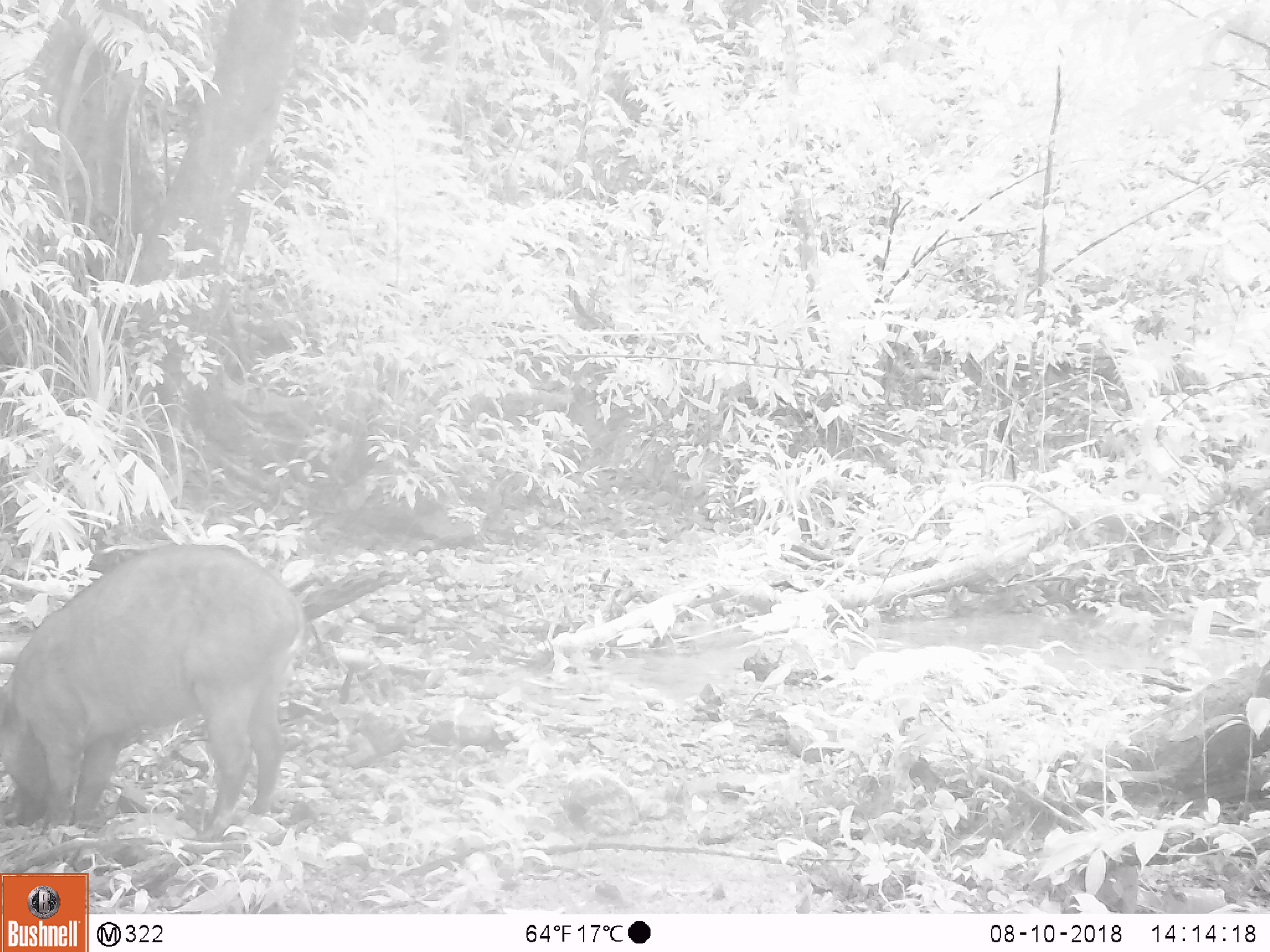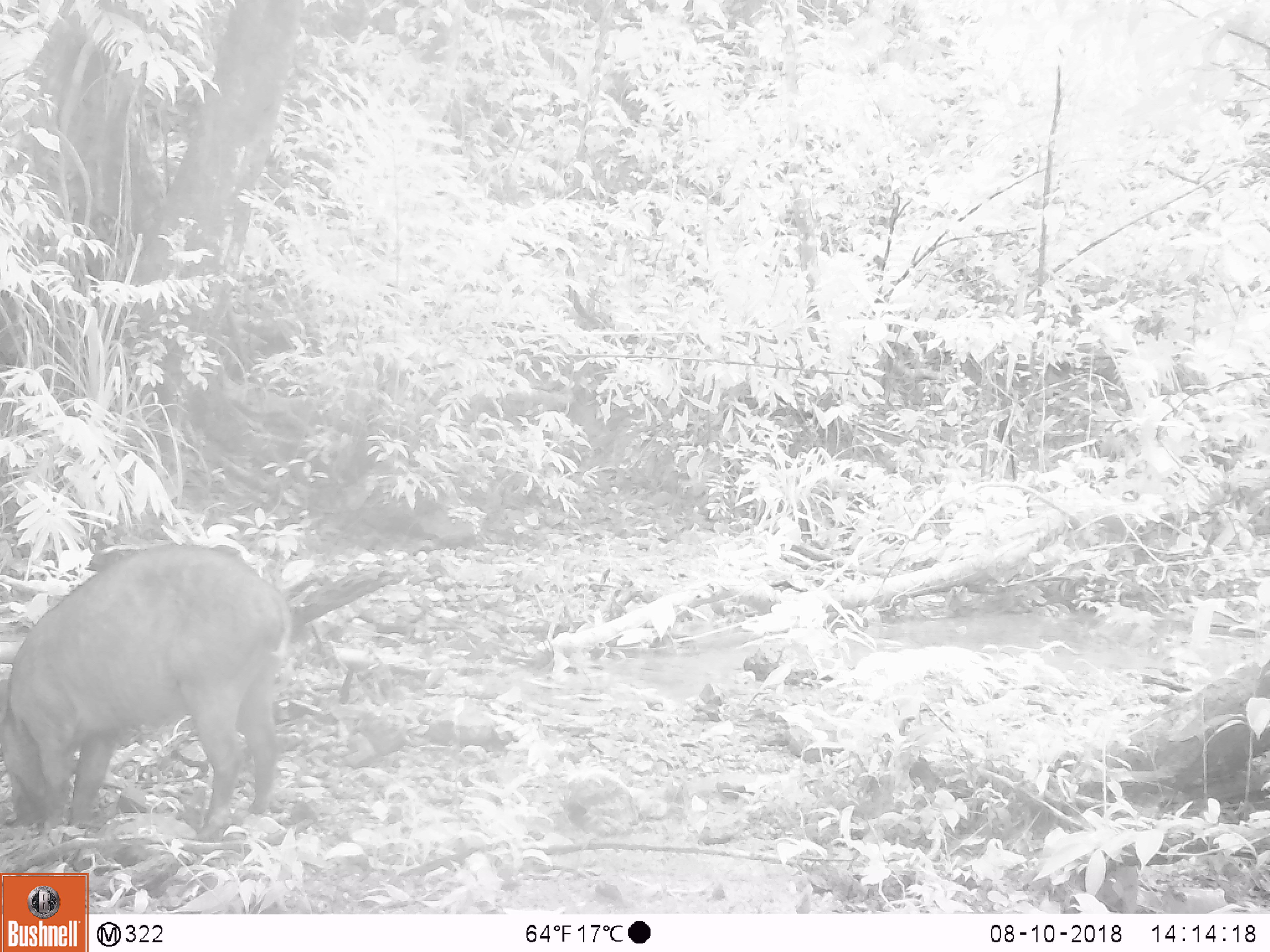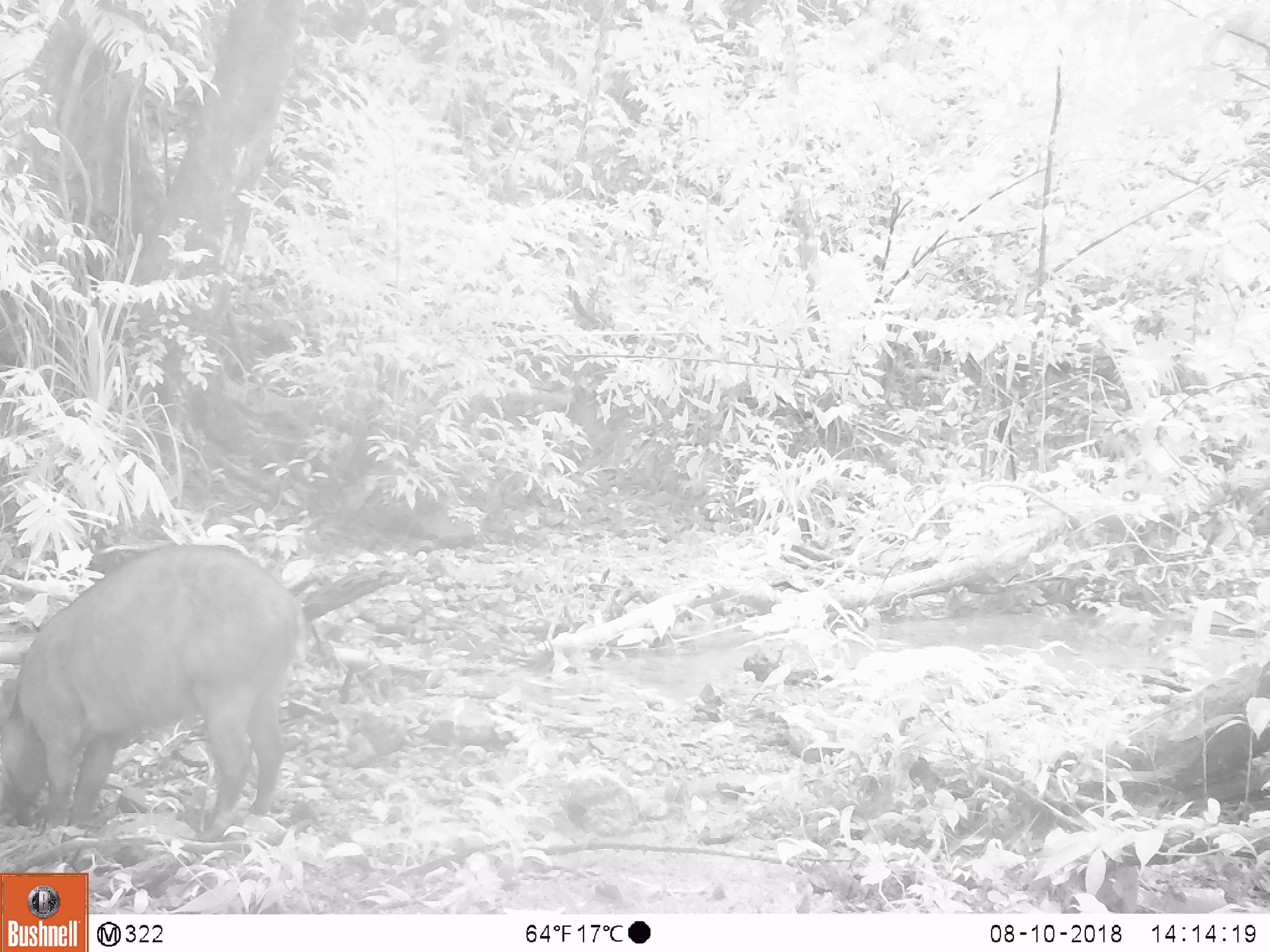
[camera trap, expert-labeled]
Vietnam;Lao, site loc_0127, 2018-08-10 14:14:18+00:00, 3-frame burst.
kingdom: Animalia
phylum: Chordata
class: Mammalia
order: Artiodactyla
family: Suidae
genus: Sus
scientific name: Sus scrofa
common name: eurasian wild pig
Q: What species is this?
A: Eurasian wild pig (Sus scrofa).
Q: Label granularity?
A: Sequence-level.